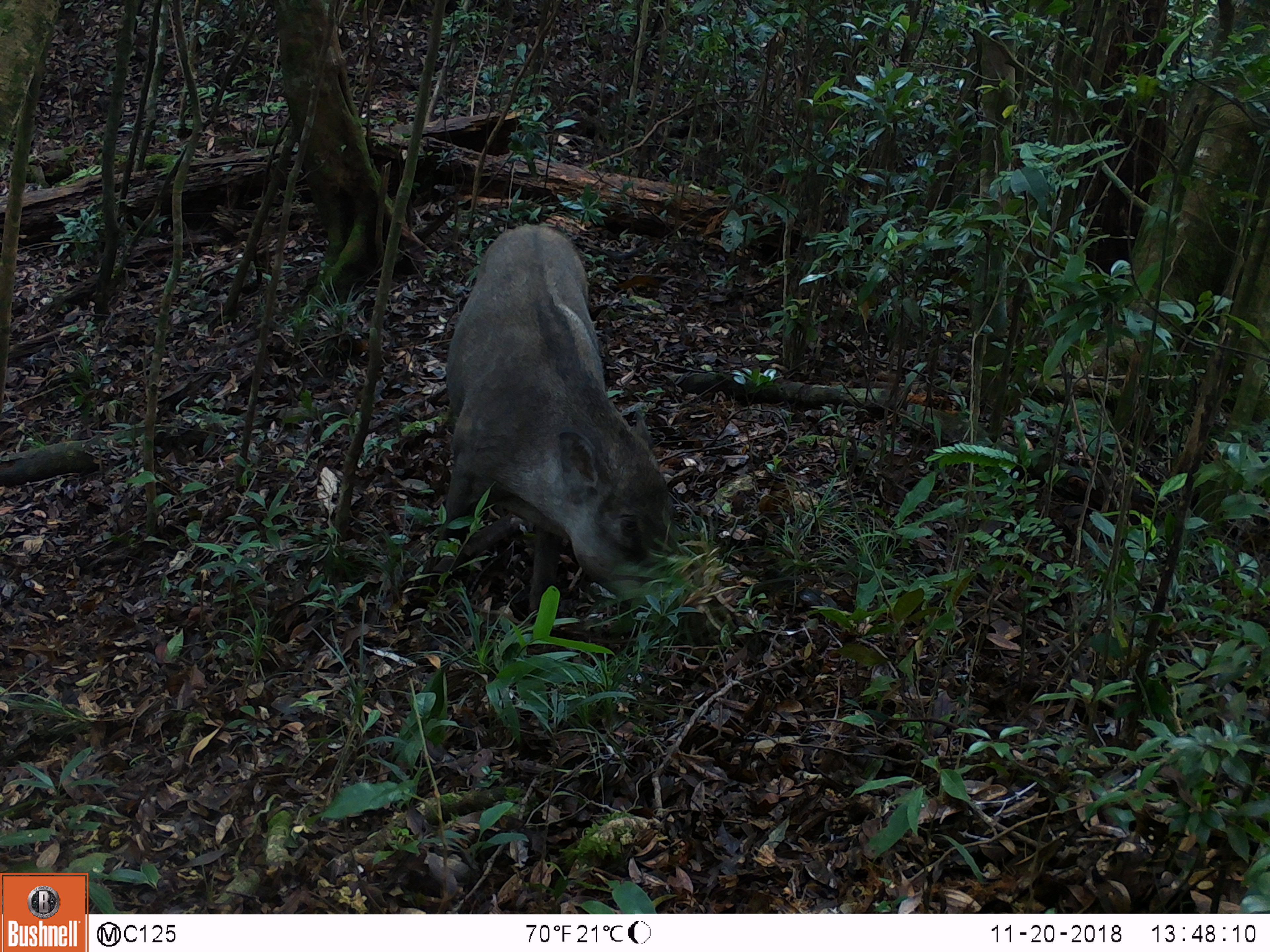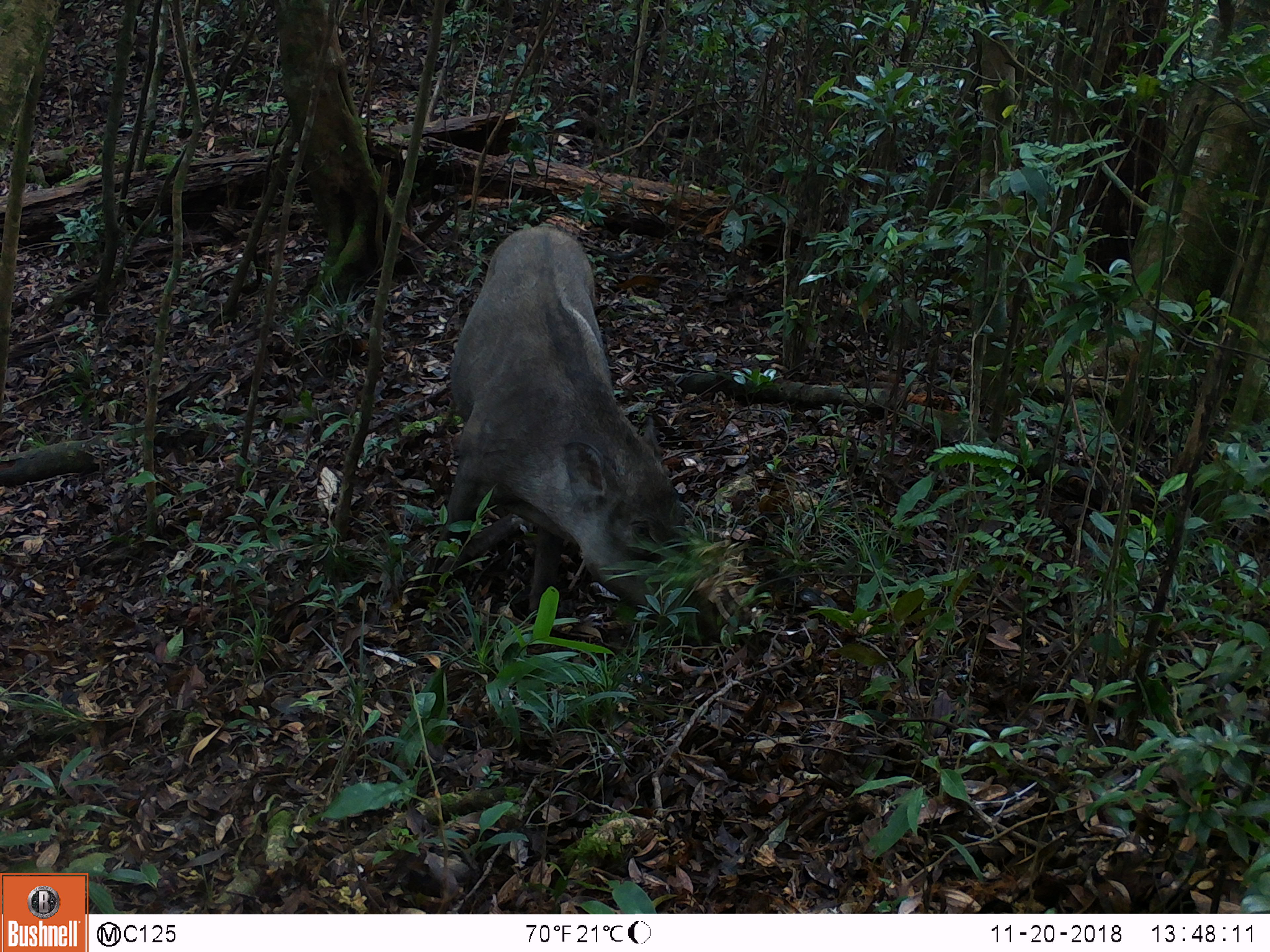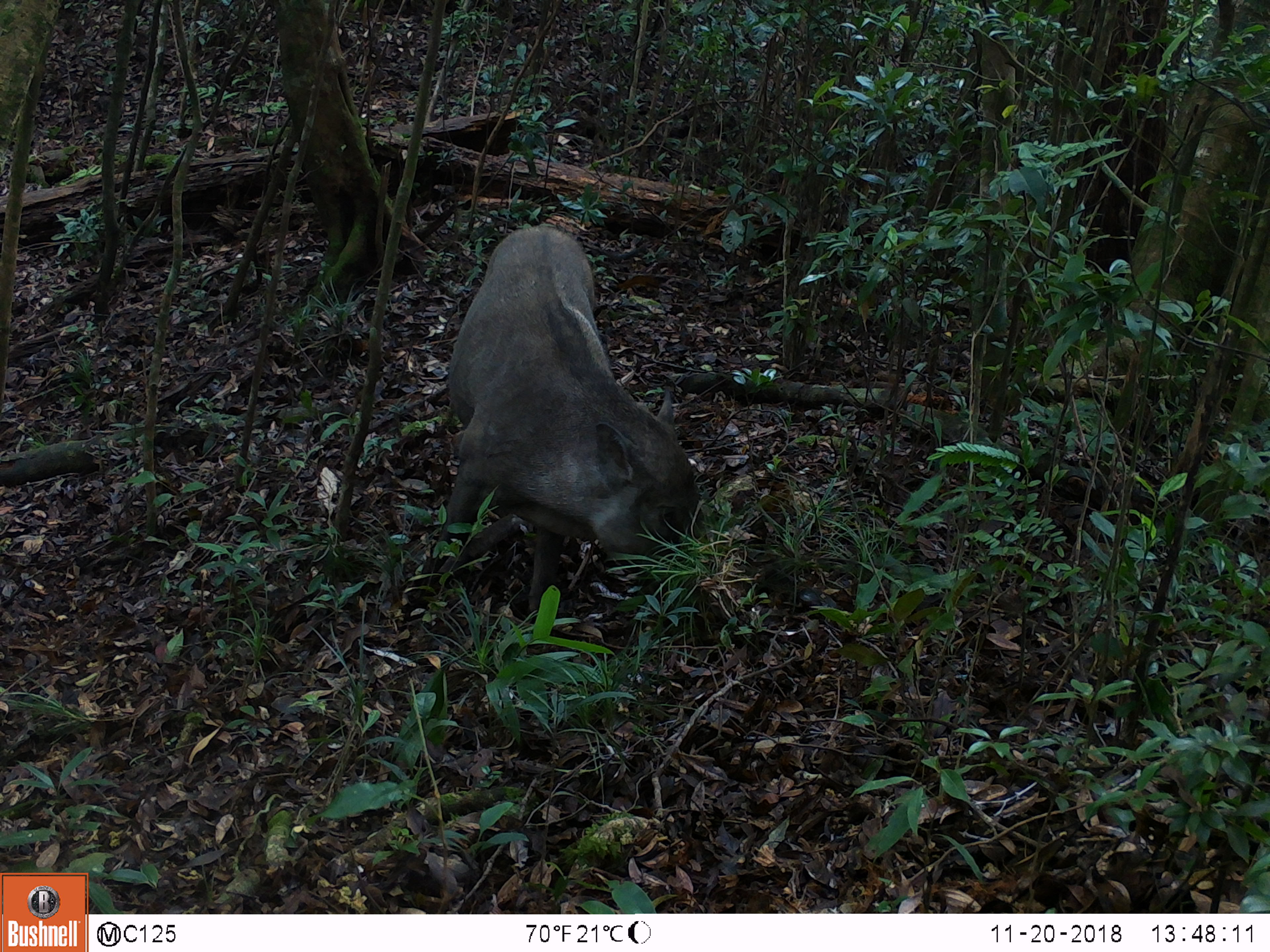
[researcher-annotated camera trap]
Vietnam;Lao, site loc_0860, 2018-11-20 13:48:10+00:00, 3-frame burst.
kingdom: Animalia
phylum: Chordata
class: Mammalia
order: Artiodactyla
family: Suidae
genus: Sus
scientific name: Sus scrofa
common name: eurasian wild pig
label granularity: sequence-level